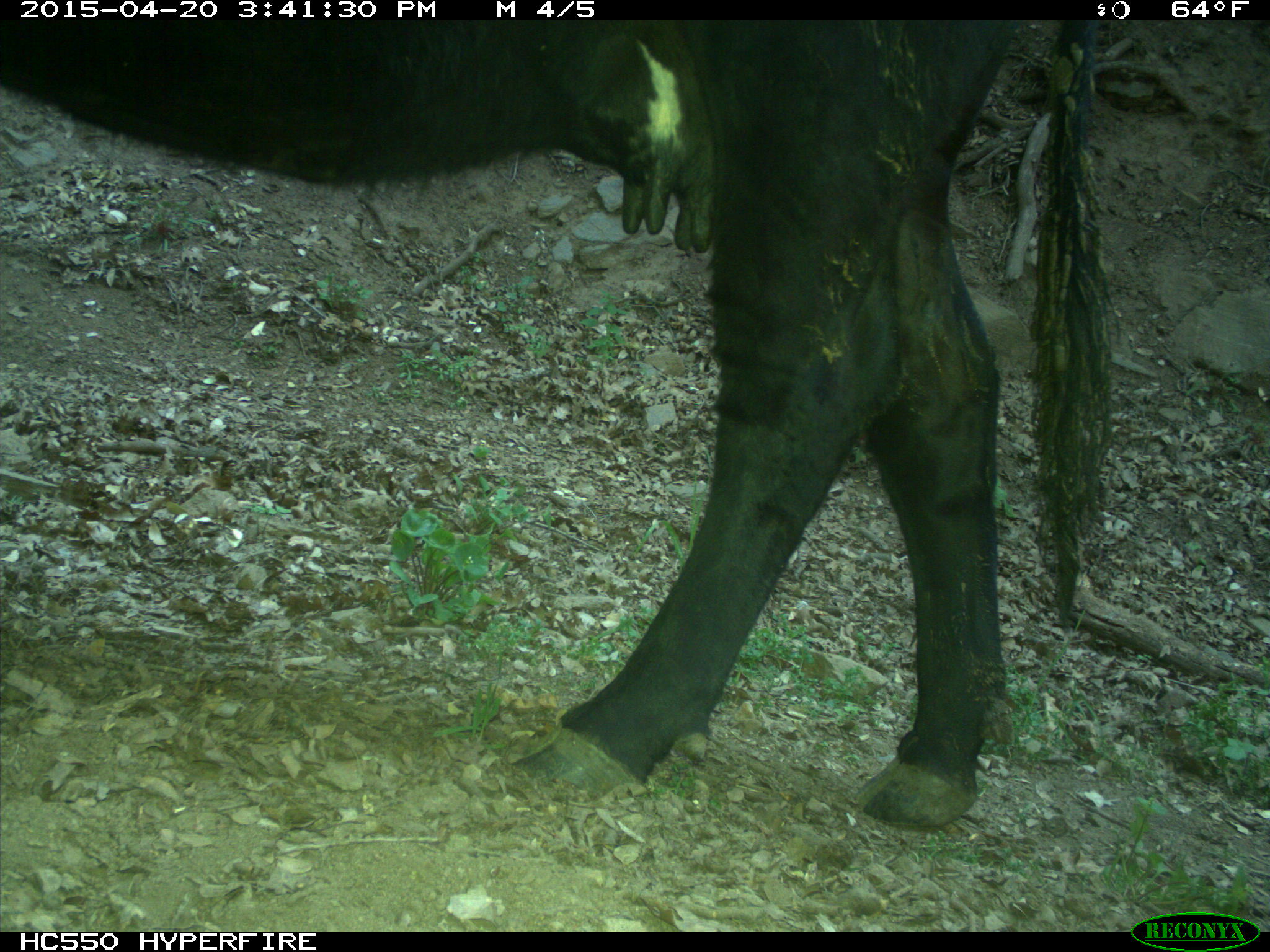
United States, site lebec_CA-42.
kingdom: Animalia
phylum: Chordata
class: Mammalia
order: Artiodactyla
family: Bovidae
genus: Bos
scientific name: Bos taurus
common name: domestic cow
Bos taurus (domestic cow).